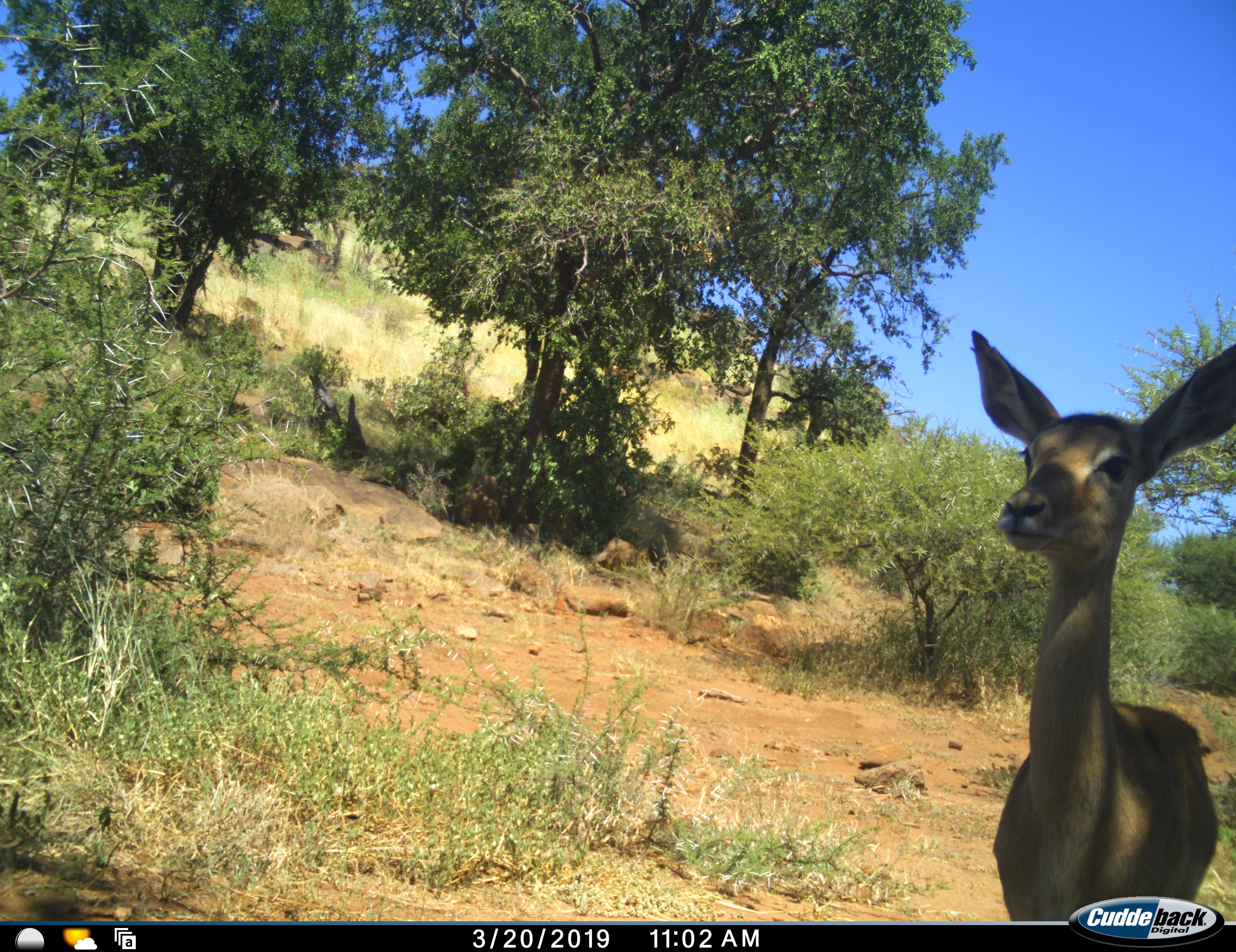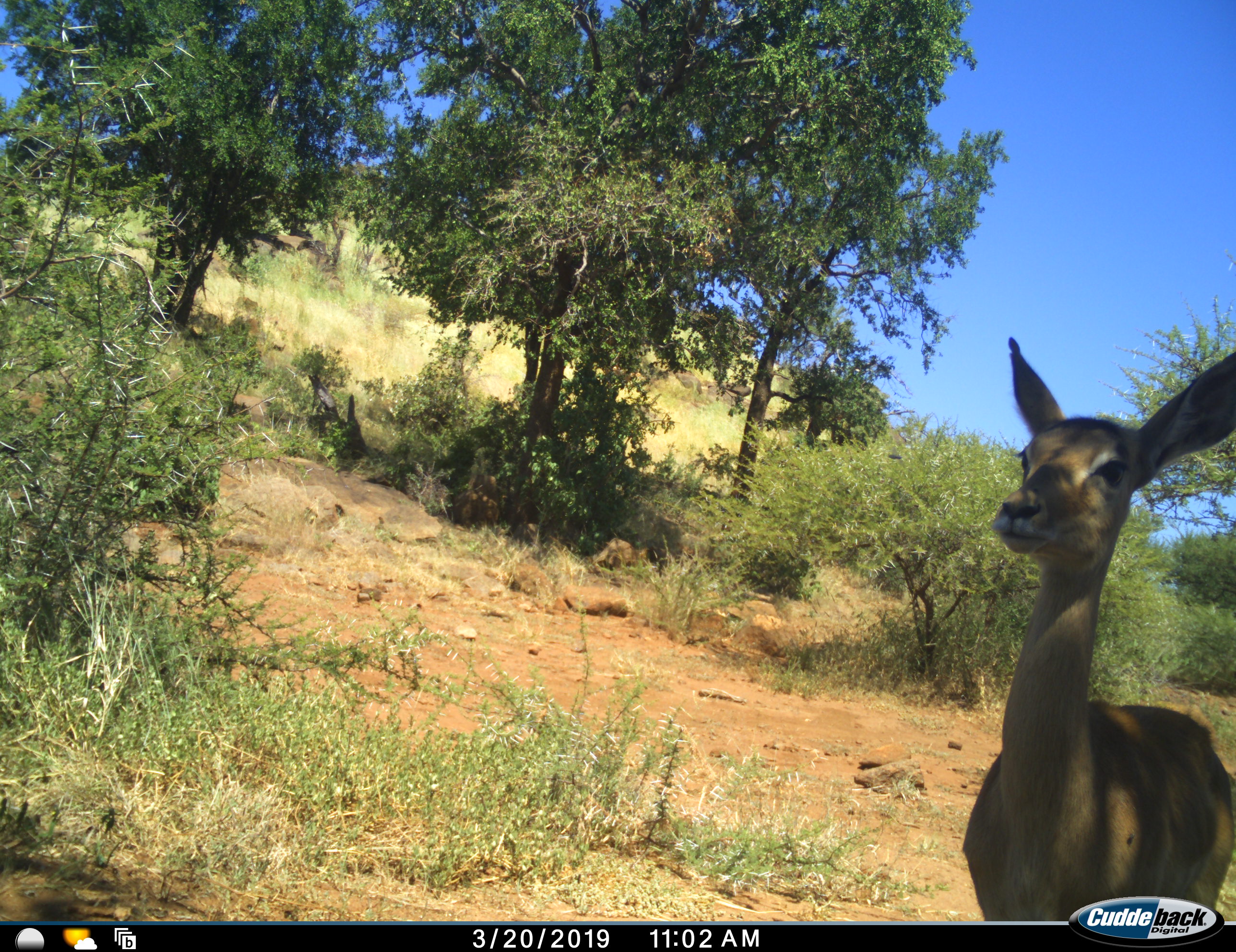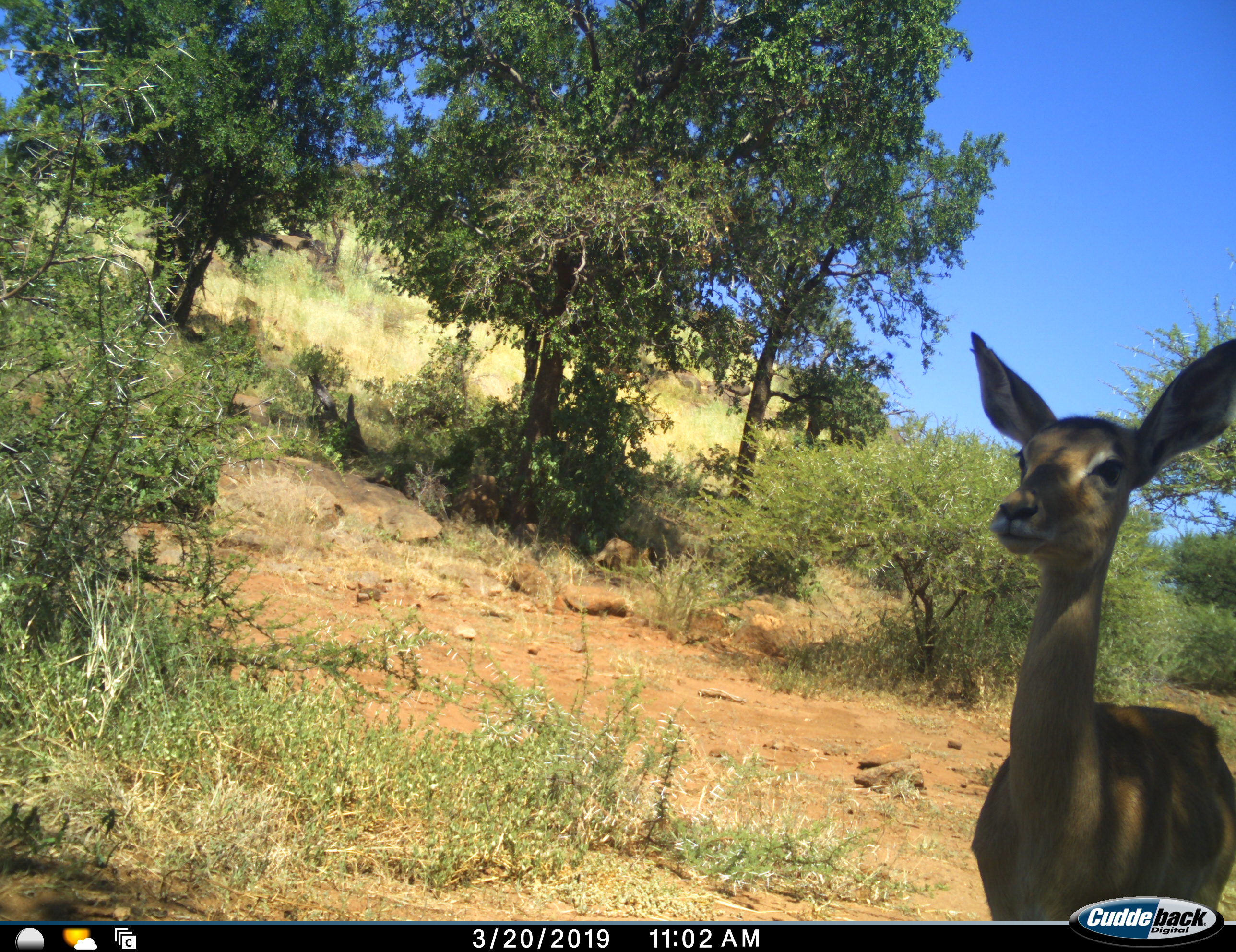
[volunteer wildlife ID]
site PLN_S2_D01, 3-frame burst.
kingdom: Animalia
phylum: Chordata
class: Mammalia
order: Artiodactyla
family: Bovidae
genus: Aepyceros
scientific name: Aepyceros melampus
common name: impala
Impala (Aepyceros melampus), count 1. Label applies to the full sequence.